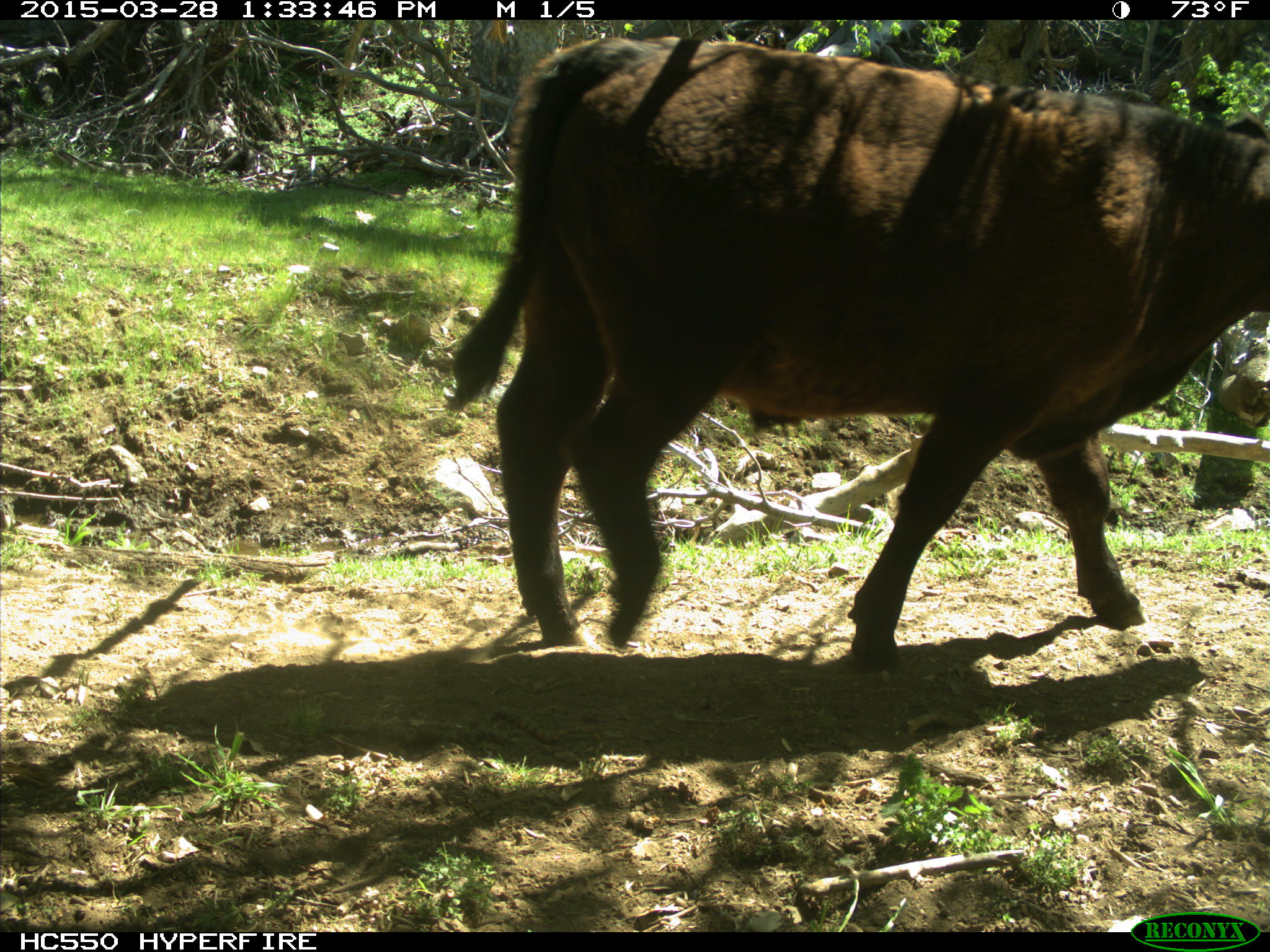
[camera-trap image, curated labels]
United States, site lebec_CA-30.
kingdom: Animalia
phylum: Chordata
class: Mammalia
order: Artiodactyla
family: Bovidae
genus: Bos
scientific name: Bos taurus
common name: domestic cow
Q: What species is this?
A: Bos taurus (domestic cow).